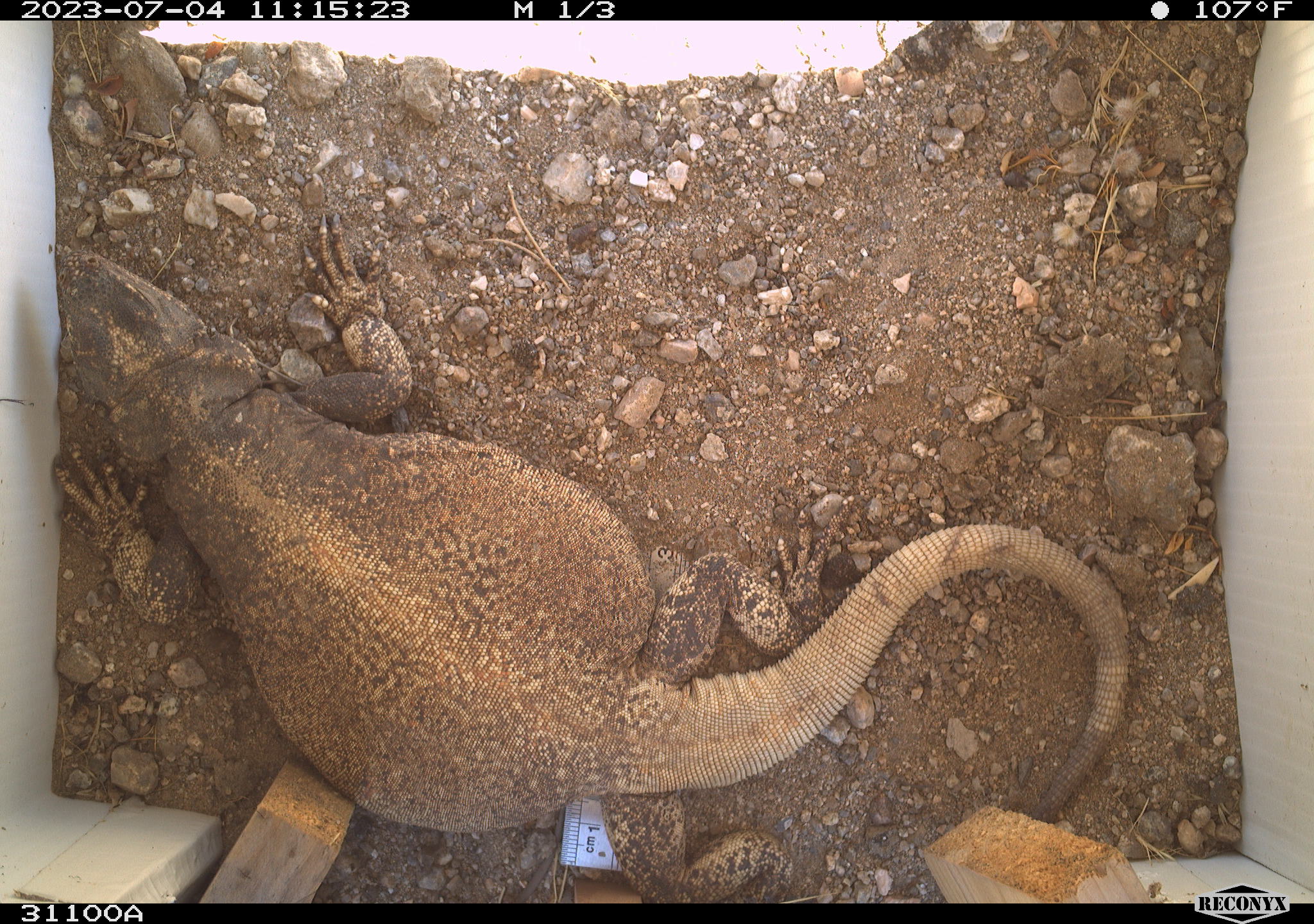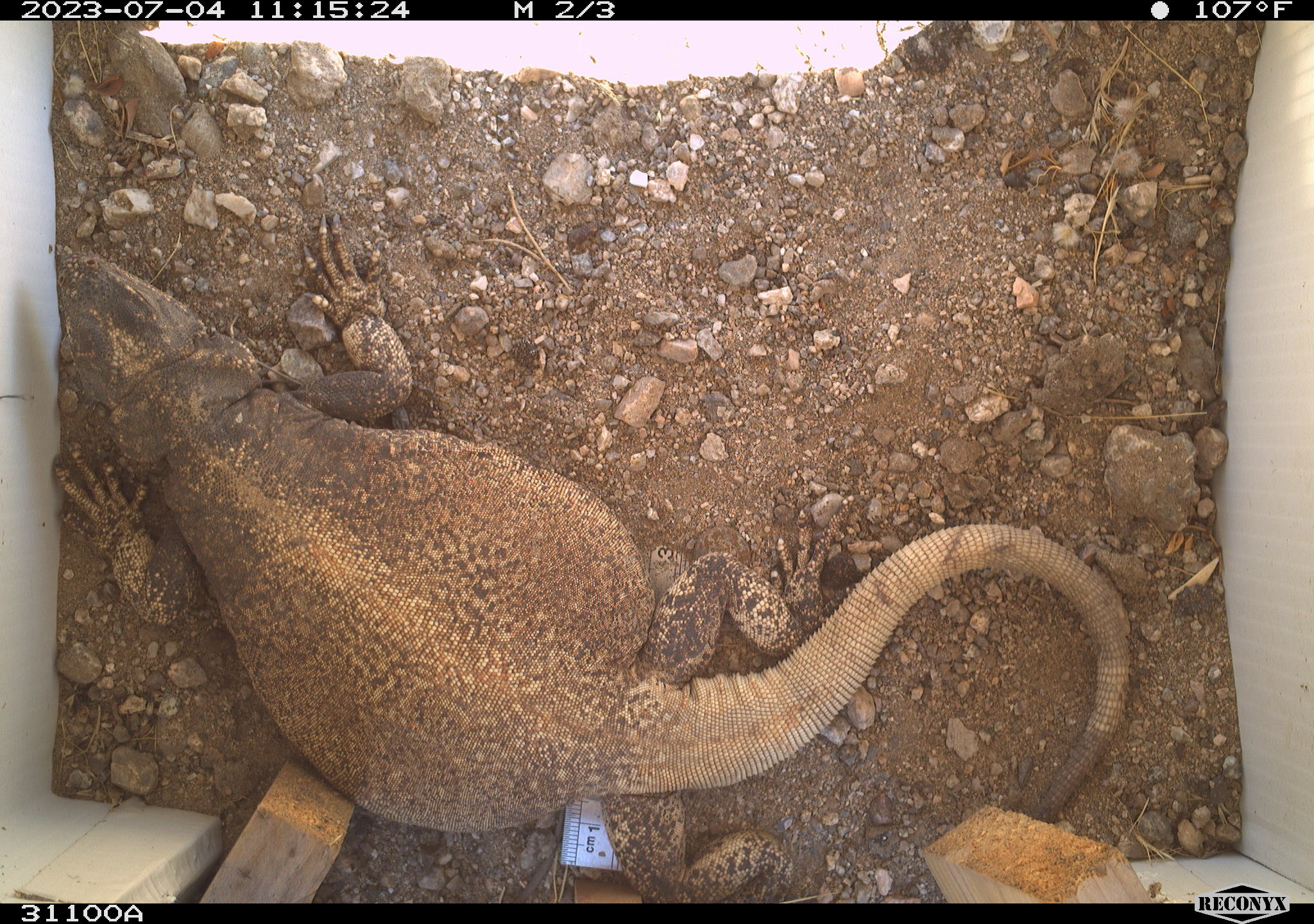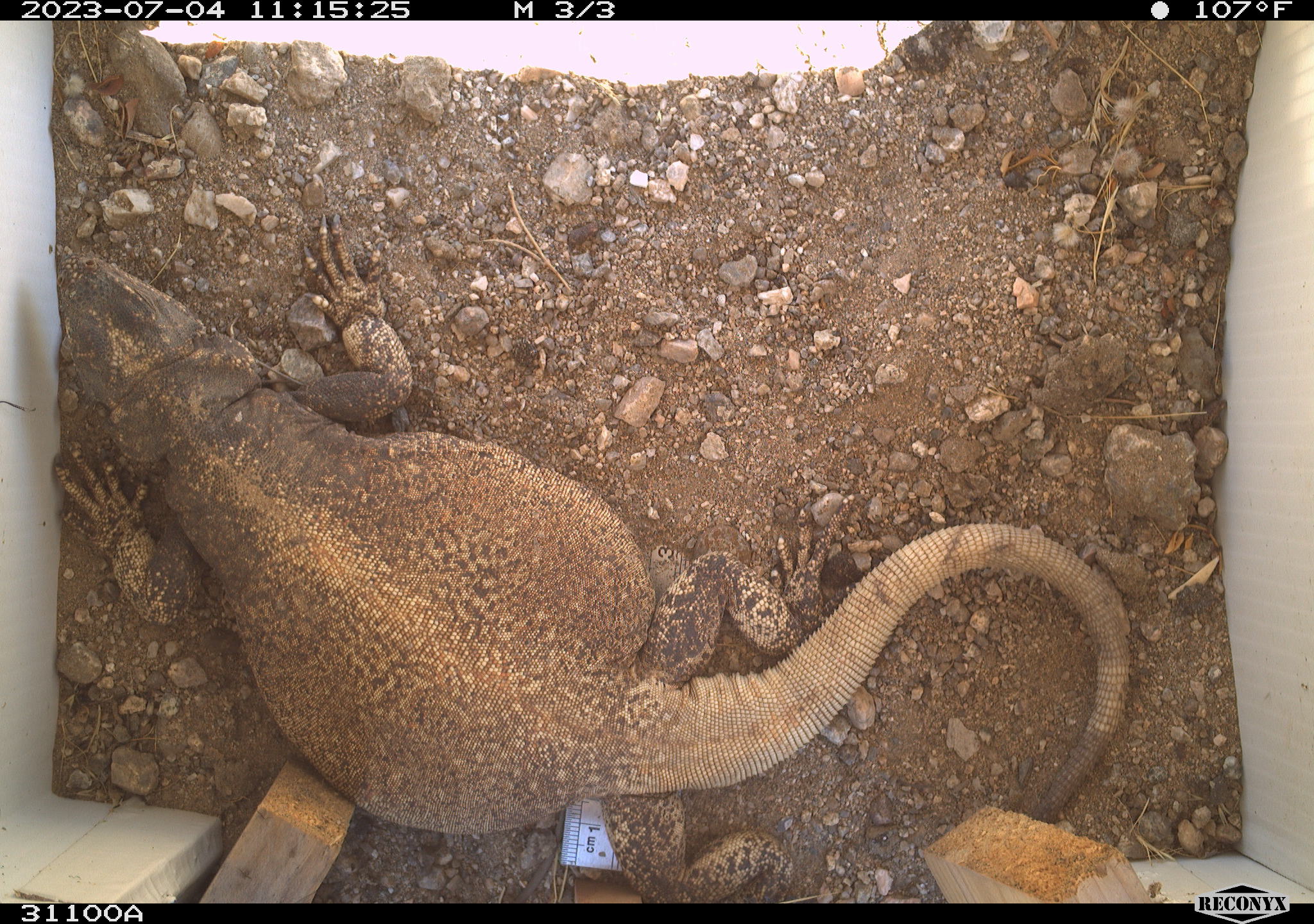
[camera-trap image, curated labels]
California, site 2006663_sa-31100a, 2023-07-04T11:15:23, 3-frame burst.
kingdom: Animalia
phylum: Chordata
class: Reptilia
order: Squamata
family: Iguanidae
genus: Sauromalus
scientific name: Sauromalus ater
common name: common chuckwalla